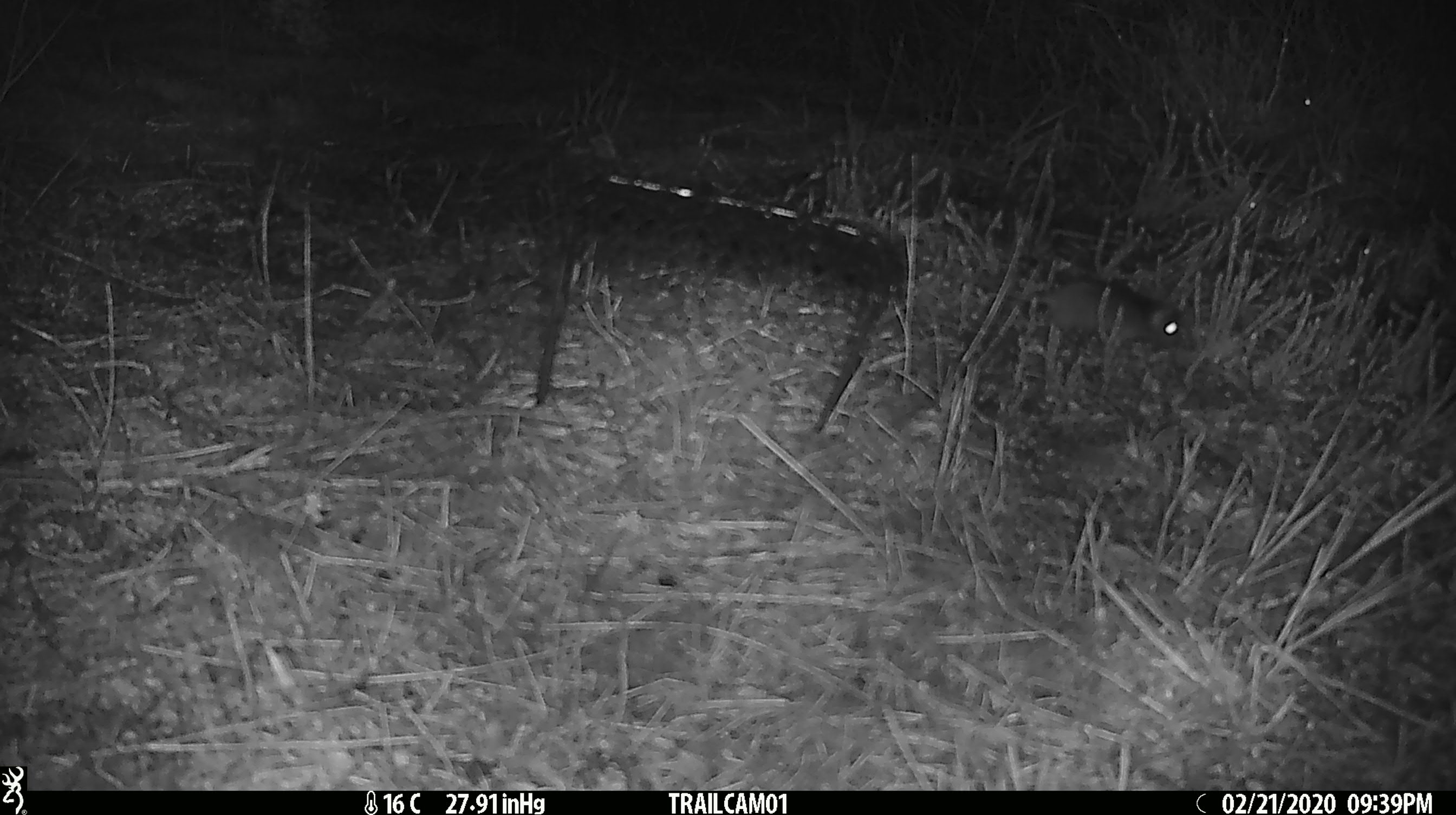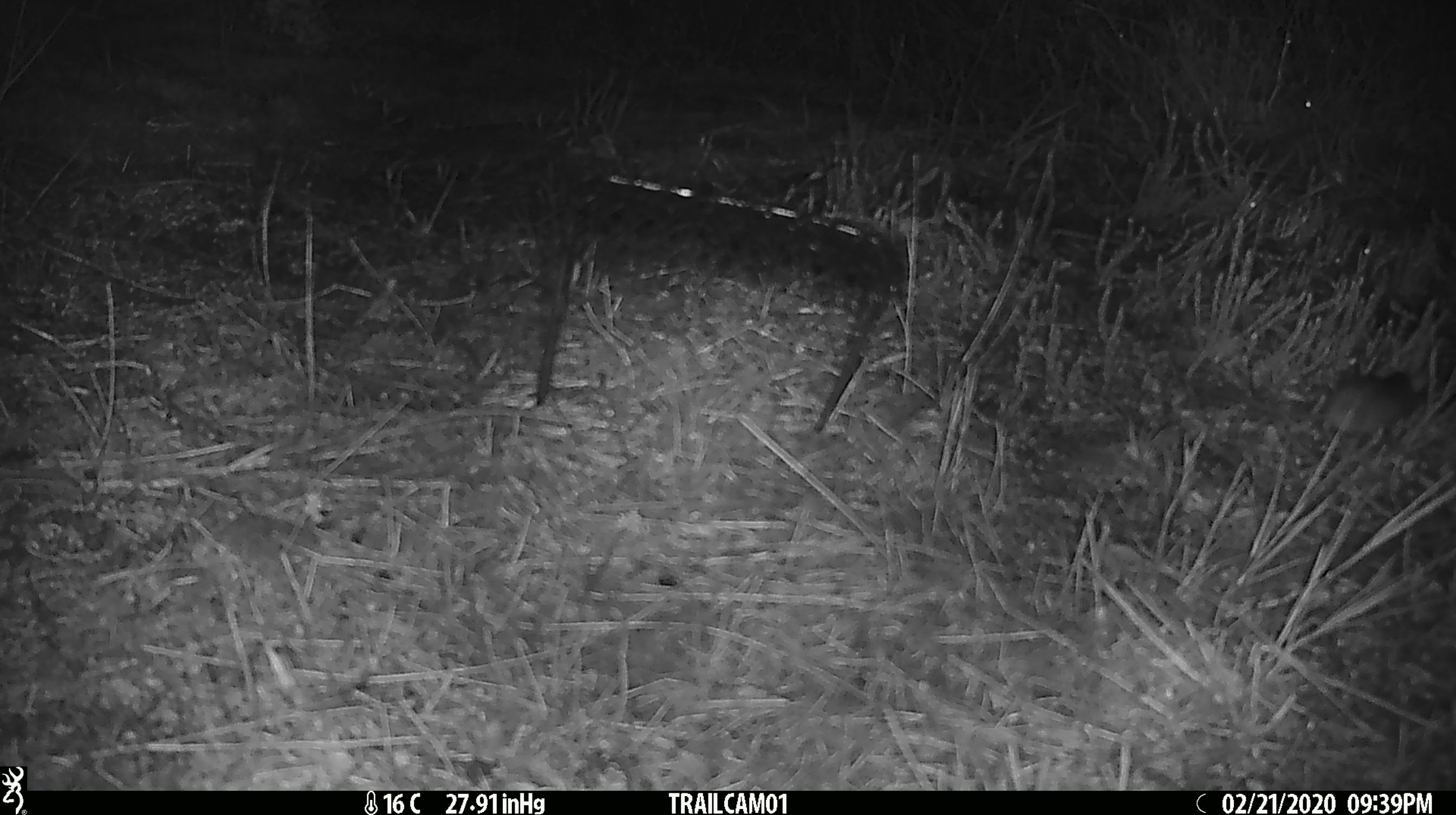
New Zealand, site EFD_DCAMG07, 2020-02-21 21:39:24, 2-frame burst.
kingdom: Animalia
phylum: Chordata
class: Mammalia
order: Rodentia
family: Muridae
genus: Mus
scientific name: Mus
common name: mouse